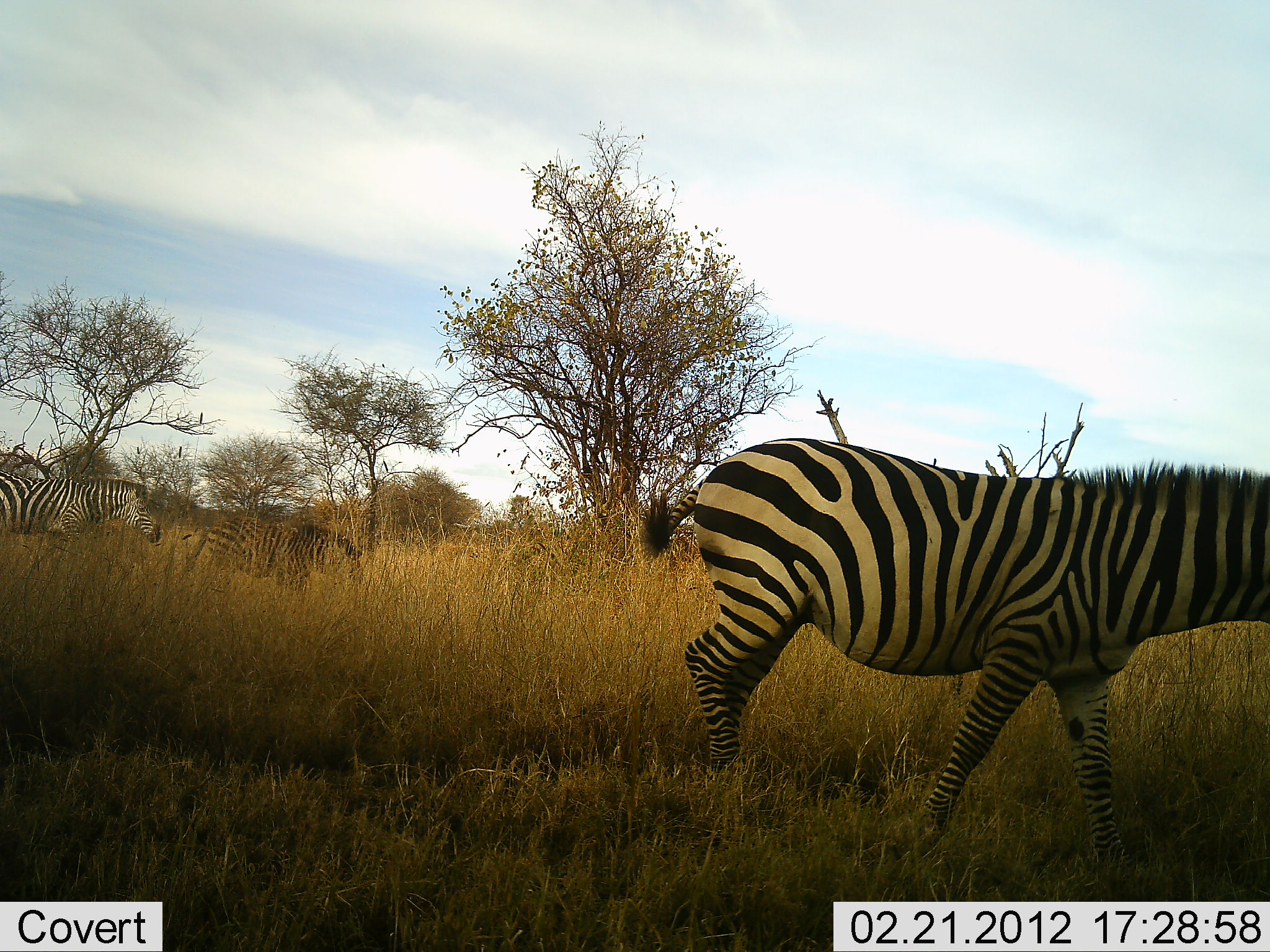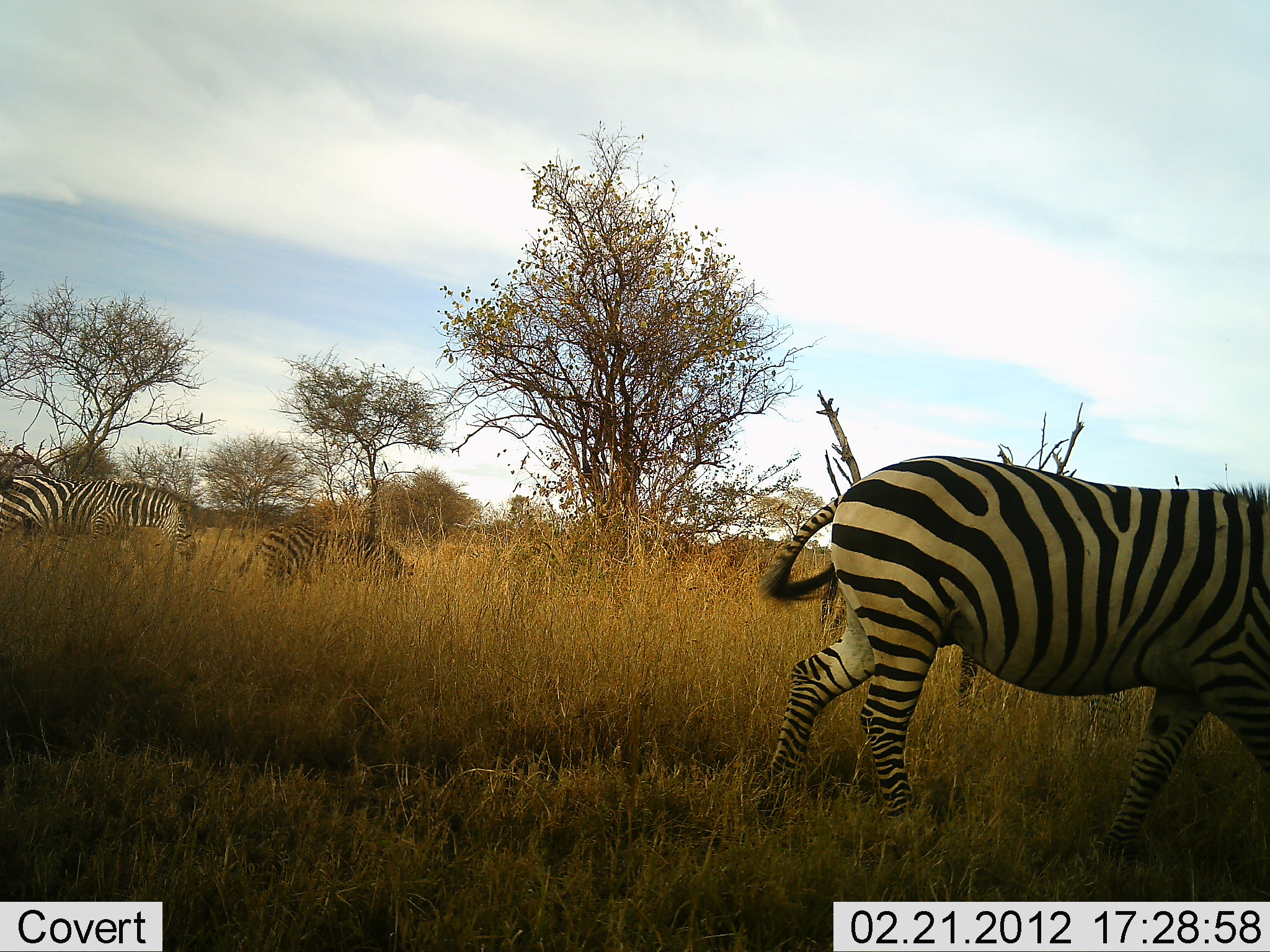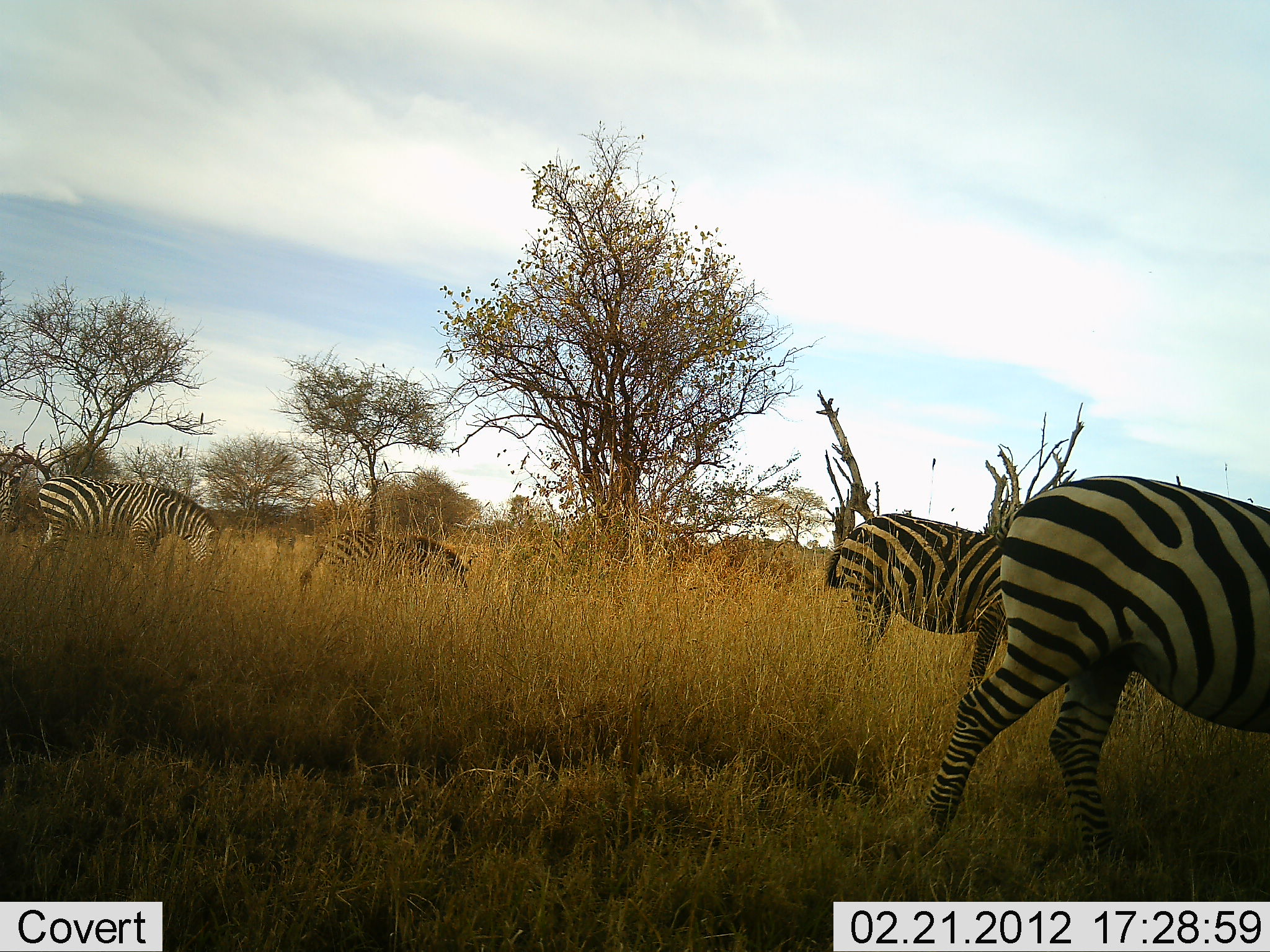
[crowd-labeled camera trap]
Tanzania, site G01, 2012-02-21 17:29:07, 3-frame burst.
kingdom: Animalia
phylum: Chordata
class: Mammalia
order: Perissodactyla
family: Equidae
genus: Equus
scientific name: Equus quagga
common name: plains zebra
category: zebra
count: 4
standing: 13%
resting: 0%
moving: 80%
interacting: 0%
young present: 13%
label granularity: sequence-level